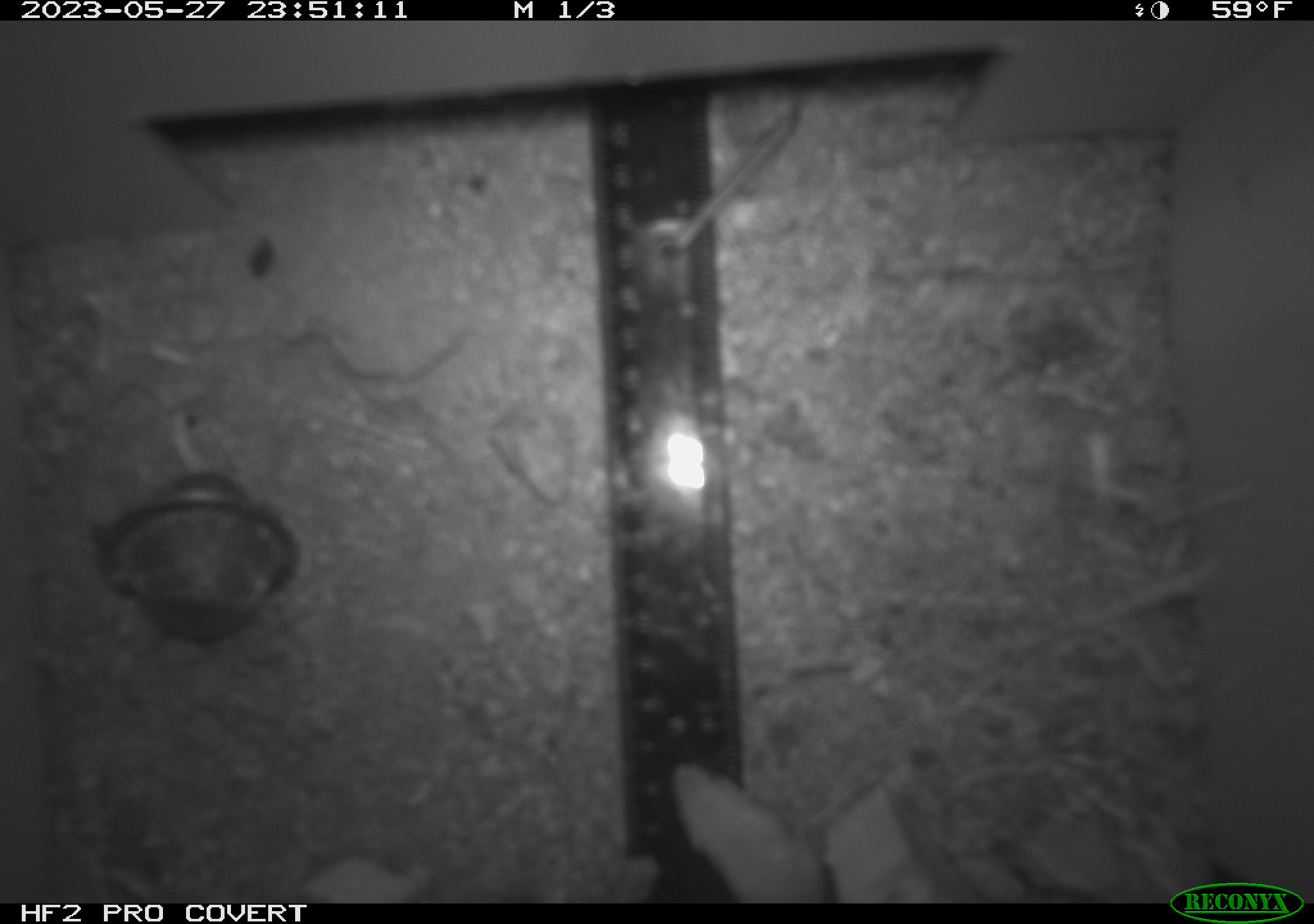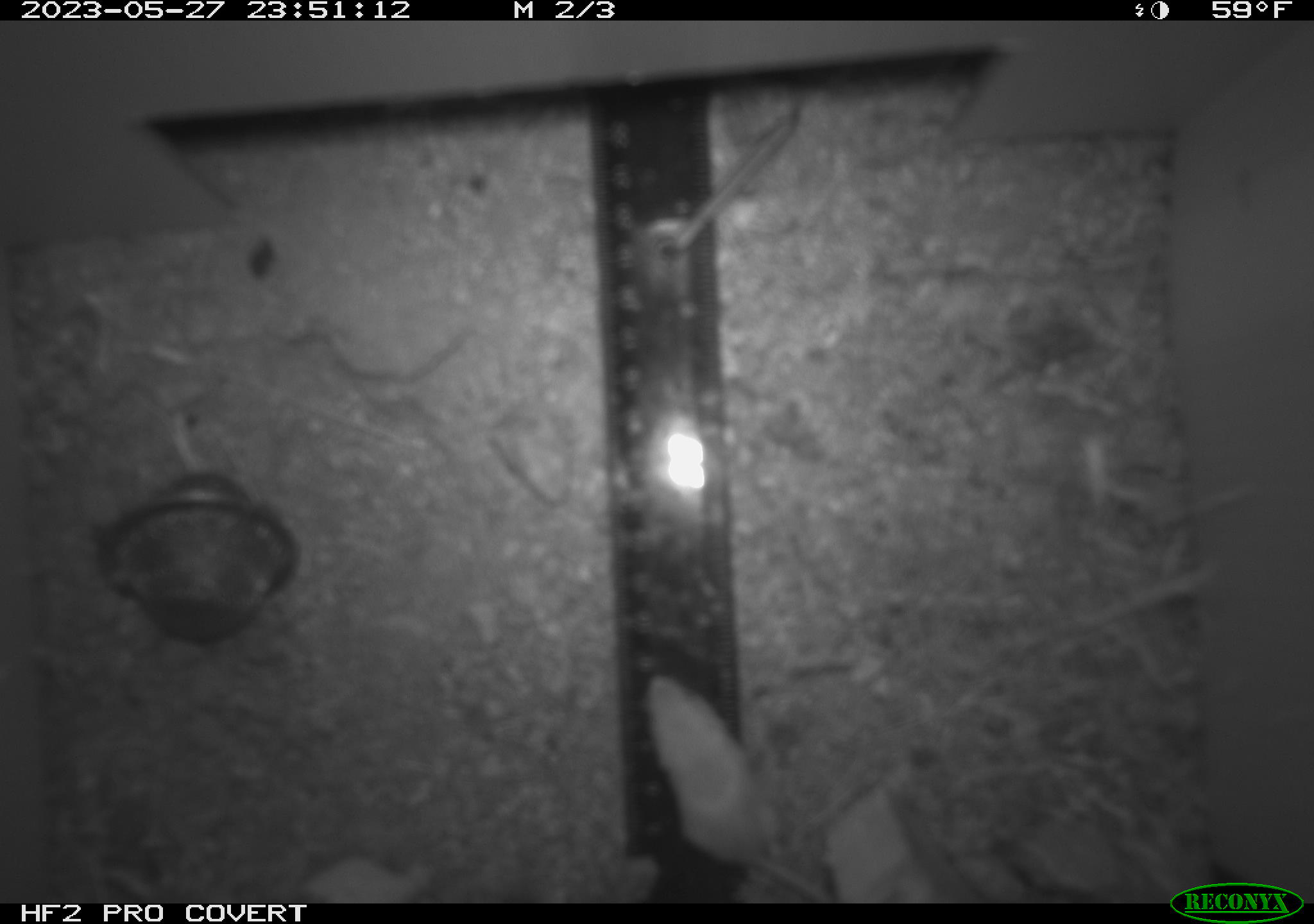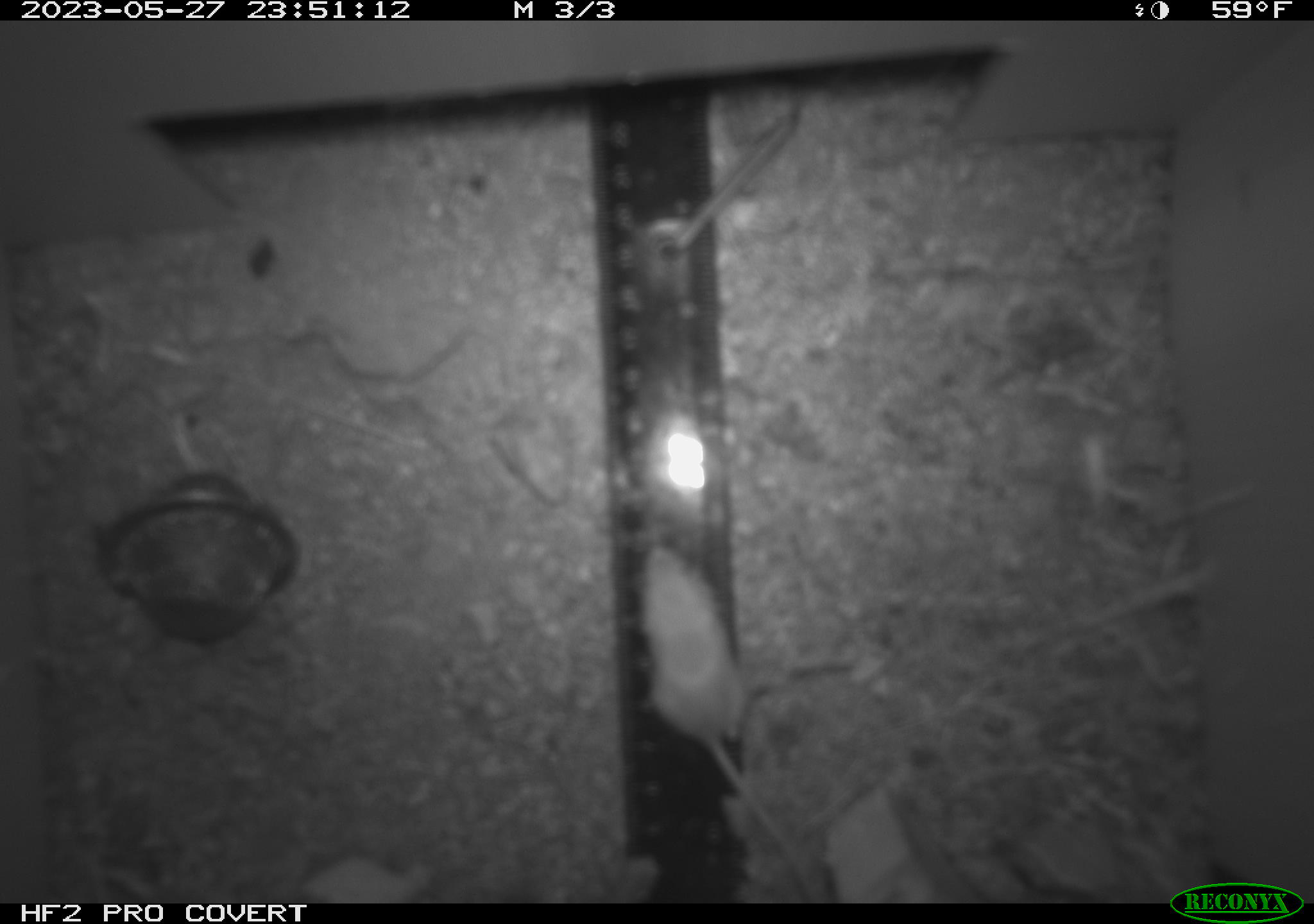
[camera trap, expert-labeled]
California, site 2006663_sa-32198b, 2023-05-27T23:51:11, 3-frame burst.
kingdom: Animalia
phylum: Chordata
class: Mammalia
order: Rodentia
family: Heteromyidae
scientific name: Heteromyidae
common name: kangaroo rats and pocket mice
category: heteromyidae family